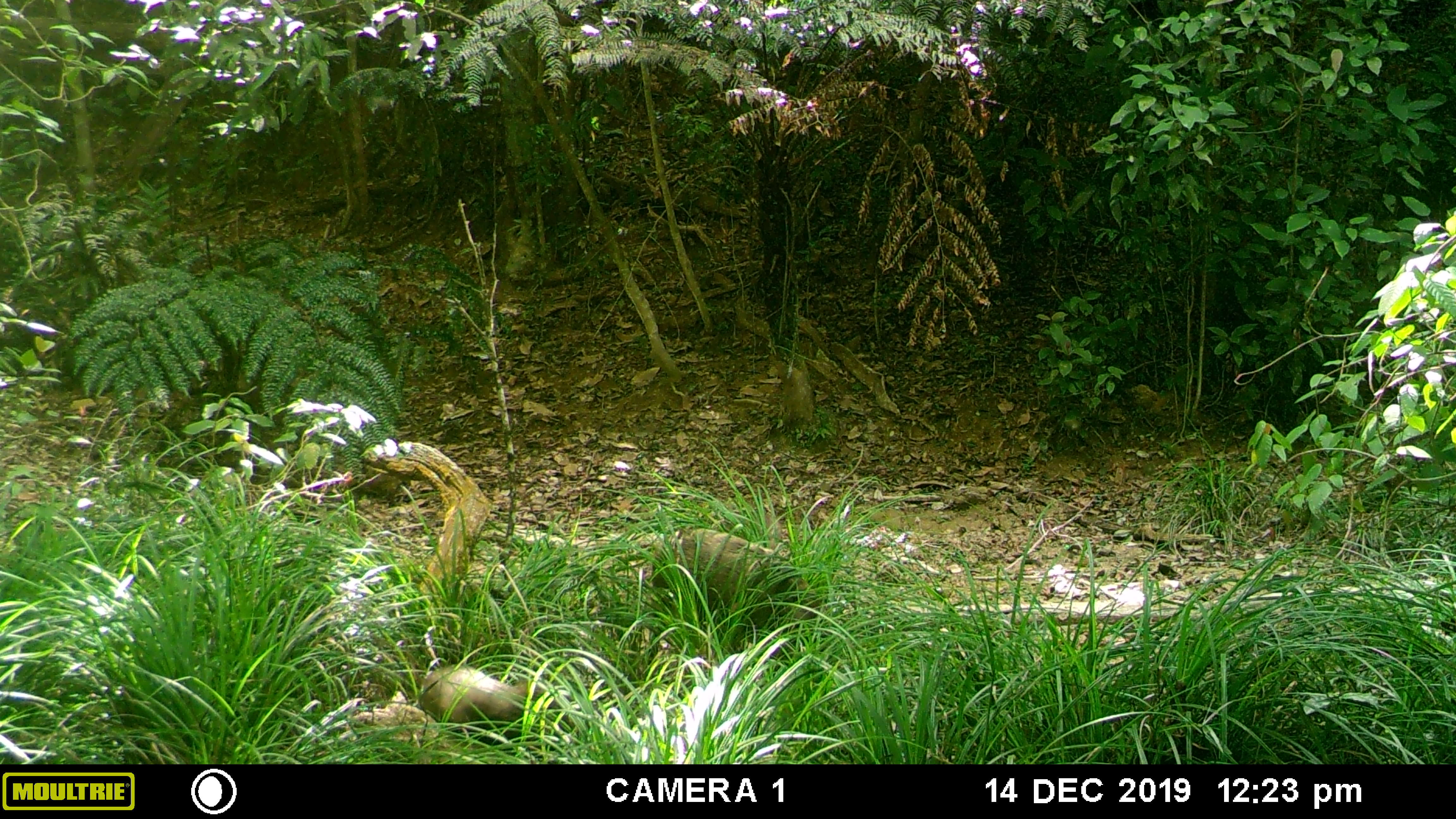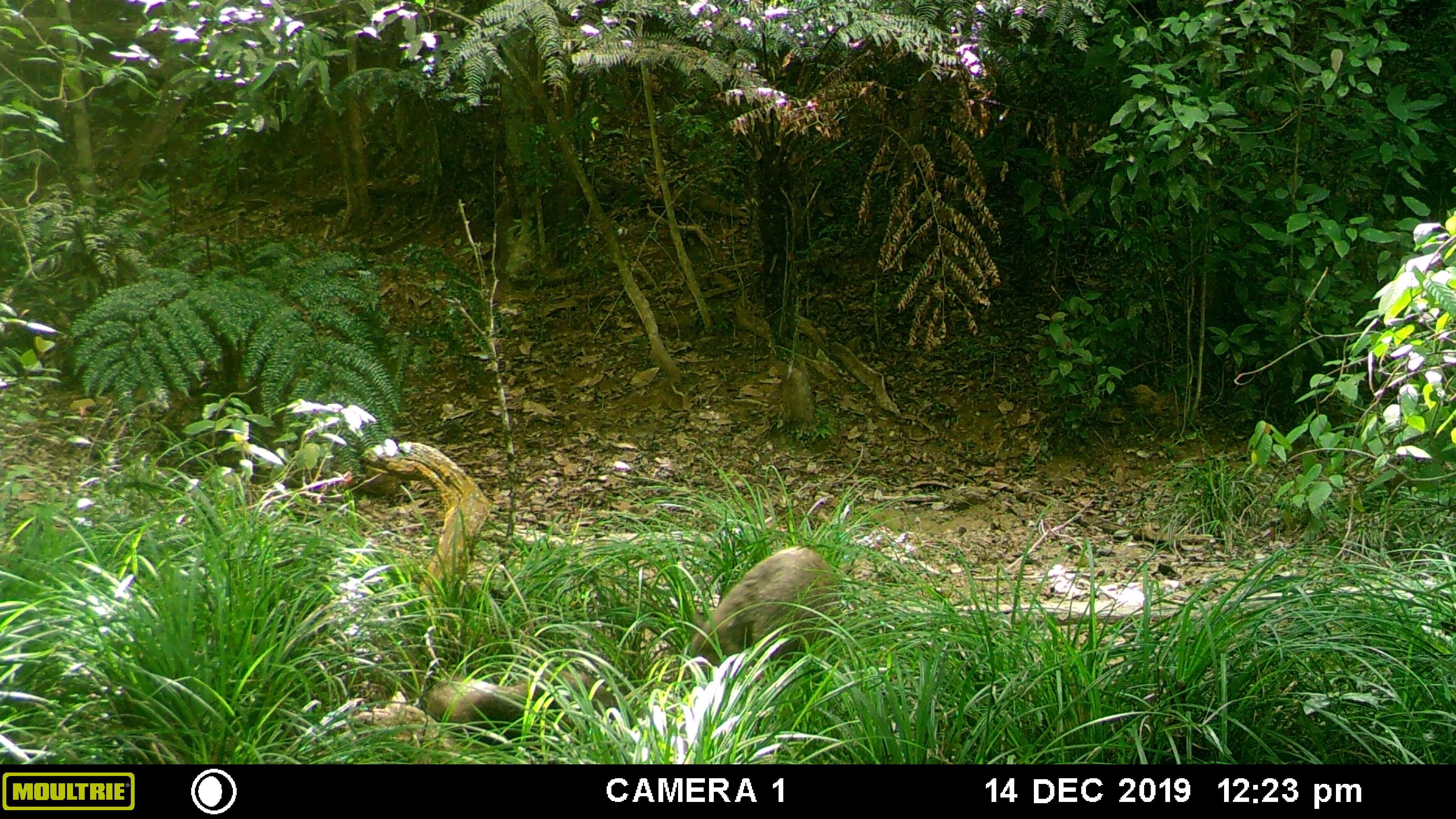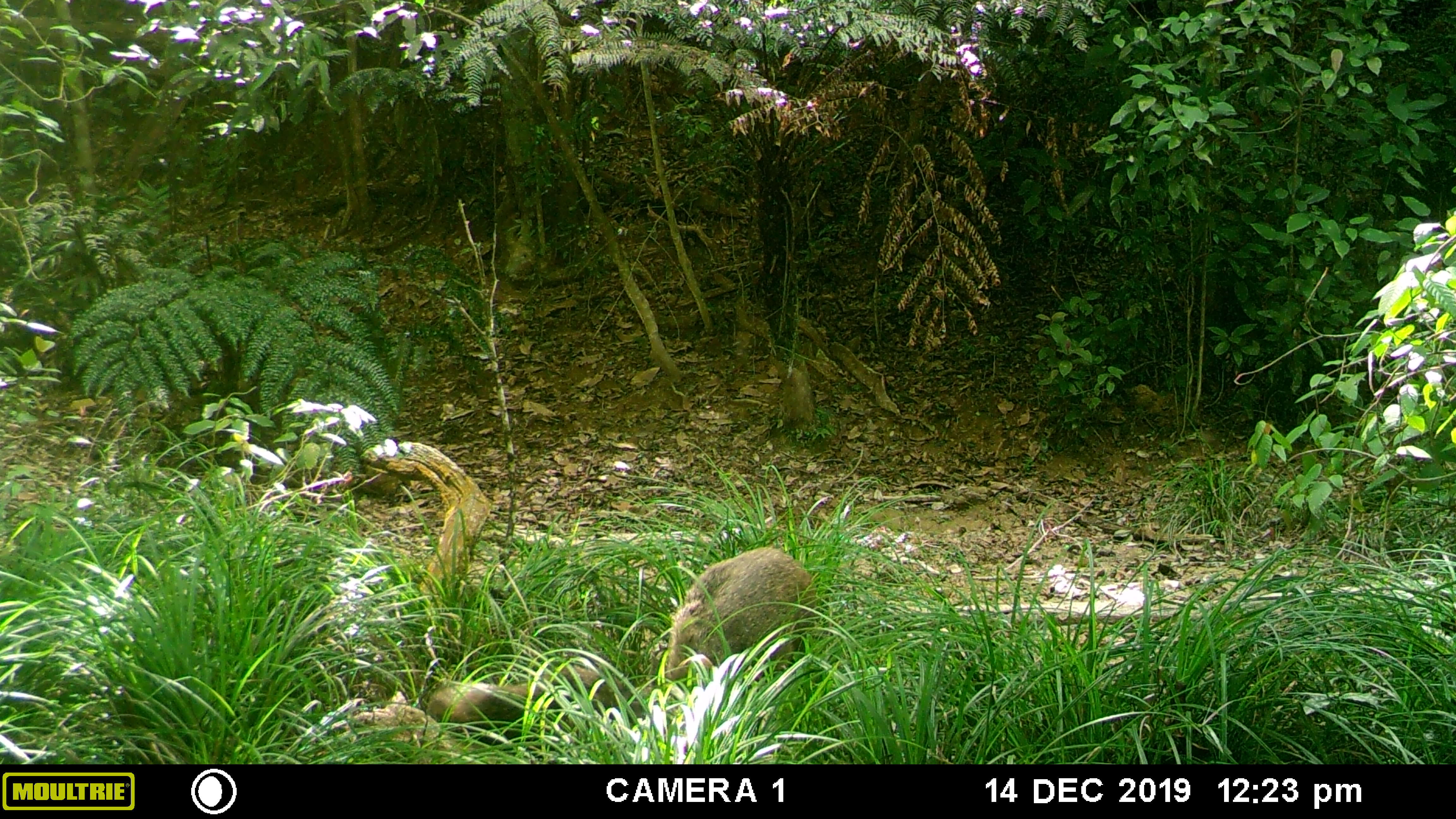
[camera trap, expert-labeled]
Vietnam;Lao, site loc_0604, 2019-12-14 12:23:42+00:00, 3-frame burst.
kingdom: Animalia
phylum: Chordata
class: Mammalia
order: Artiodactyla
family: Suidae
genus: Sus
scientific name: Sus scrofa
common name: eurasian wild pig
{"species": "eurasian wild pig (Sus scrofa)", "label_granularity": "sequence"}